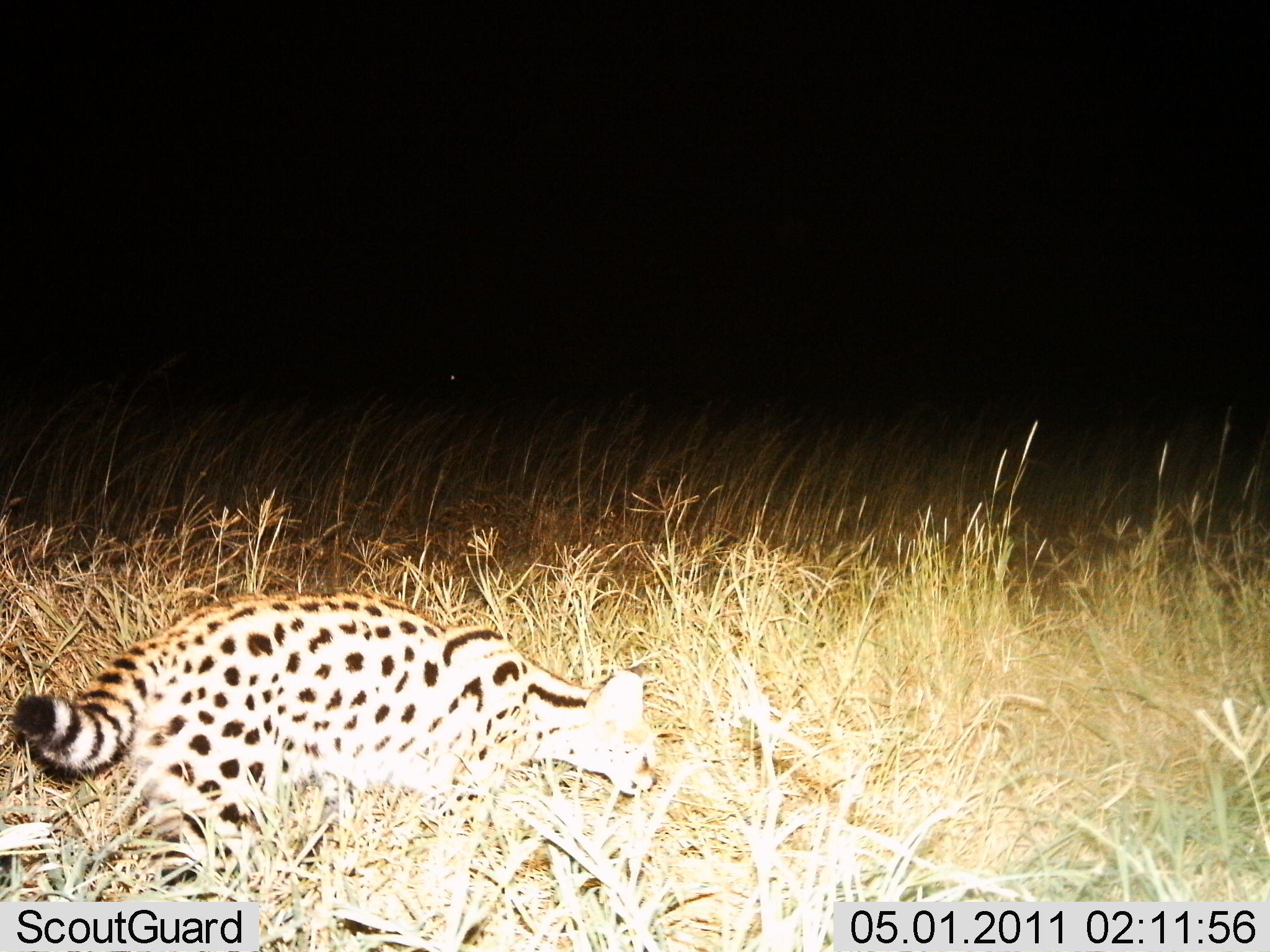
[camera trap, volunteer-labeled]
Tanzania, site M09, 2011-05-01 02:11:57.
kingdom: Animalia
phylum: Chordata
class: Mammalia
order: Carnivora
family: Felidae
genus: Leptailurus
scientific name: Leptailurus serval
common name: serval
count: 1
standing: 9%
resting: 0%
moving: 91%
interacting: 0%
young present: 0%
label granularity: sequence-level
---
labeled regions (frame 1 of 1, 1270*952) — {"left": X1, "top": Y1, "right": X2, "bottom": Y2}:
animal: {"left": 12, "top": 594, "right": 663, "bottom": 903}